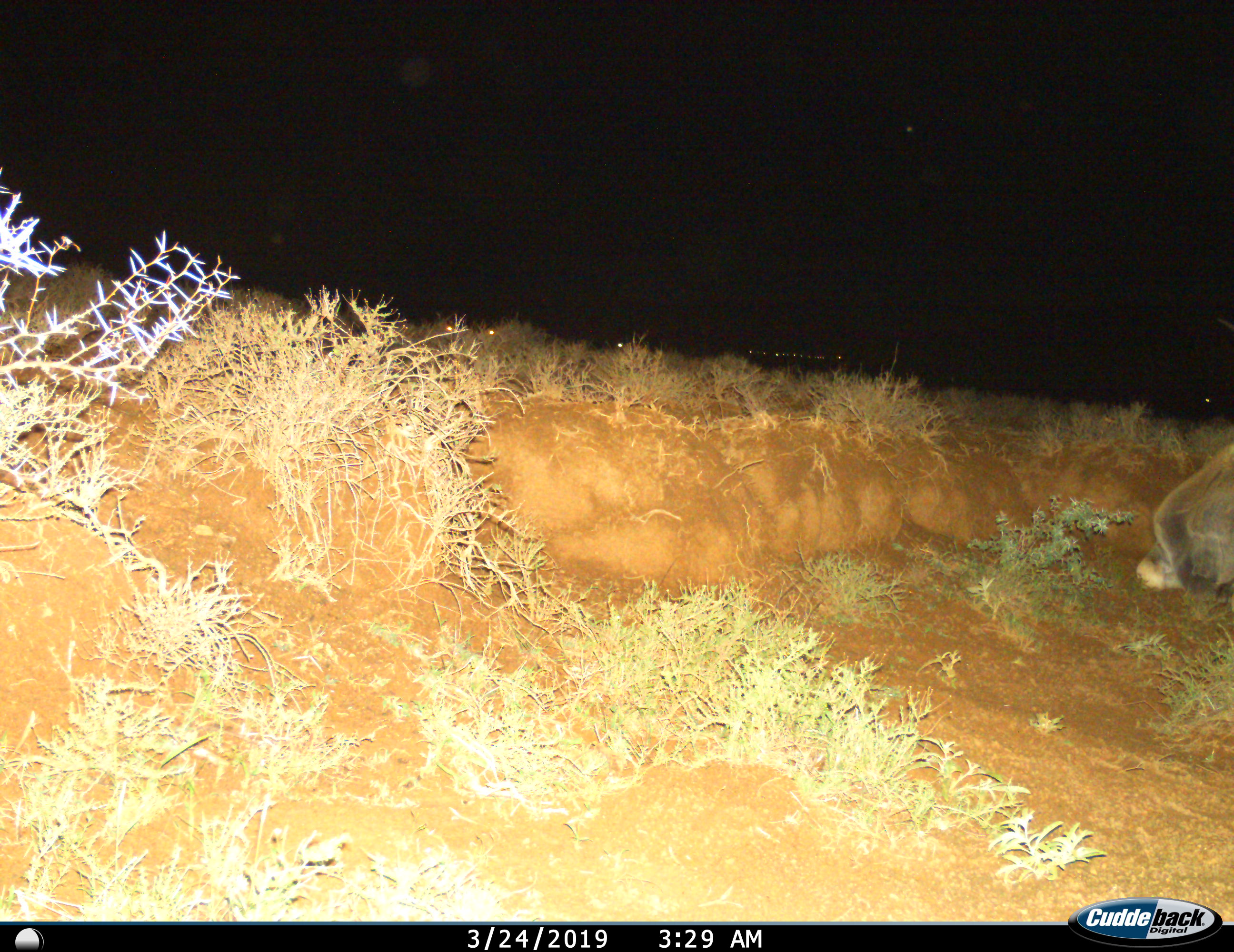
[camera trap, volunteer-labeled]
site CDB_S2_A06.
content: unidentified animal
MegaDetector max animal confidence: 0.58